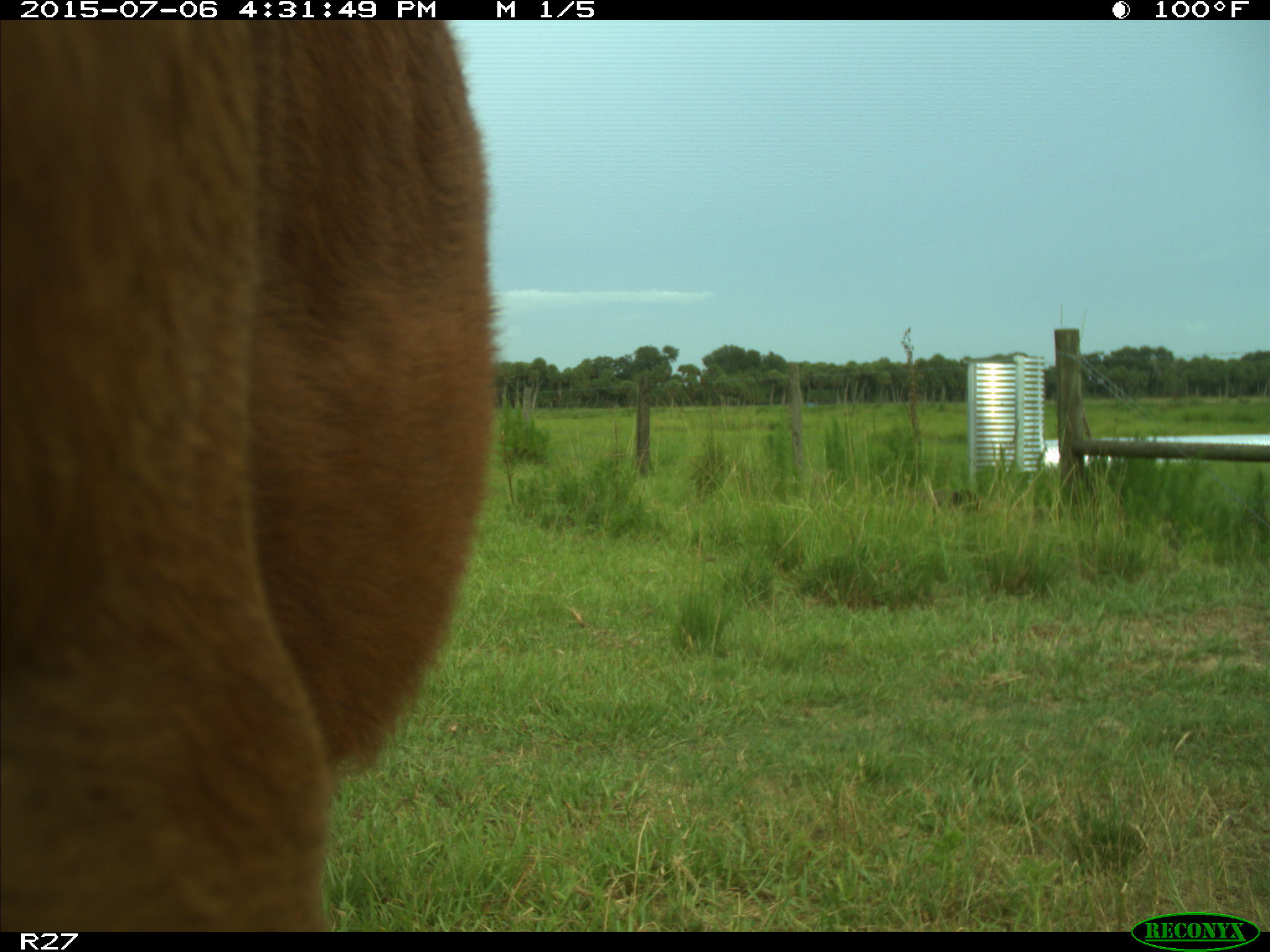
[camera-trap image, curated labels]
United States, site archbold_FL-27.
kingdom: Animalia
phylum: Chordata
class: Mammalia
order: Artiodactyla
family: Bovidae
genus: Bos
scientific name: Bos taurus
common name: domestic cow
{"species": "Bos taurus (domestic cow)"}